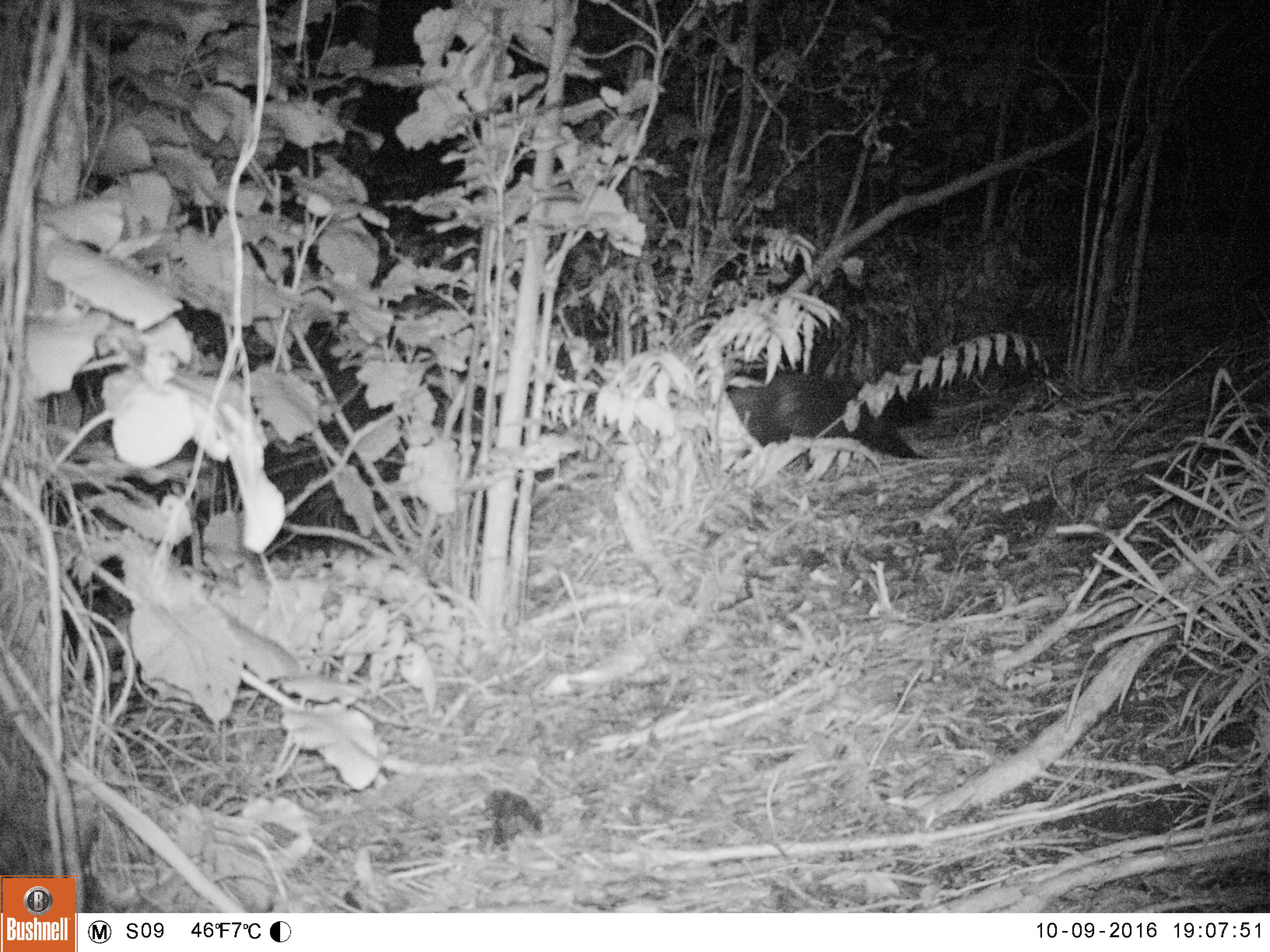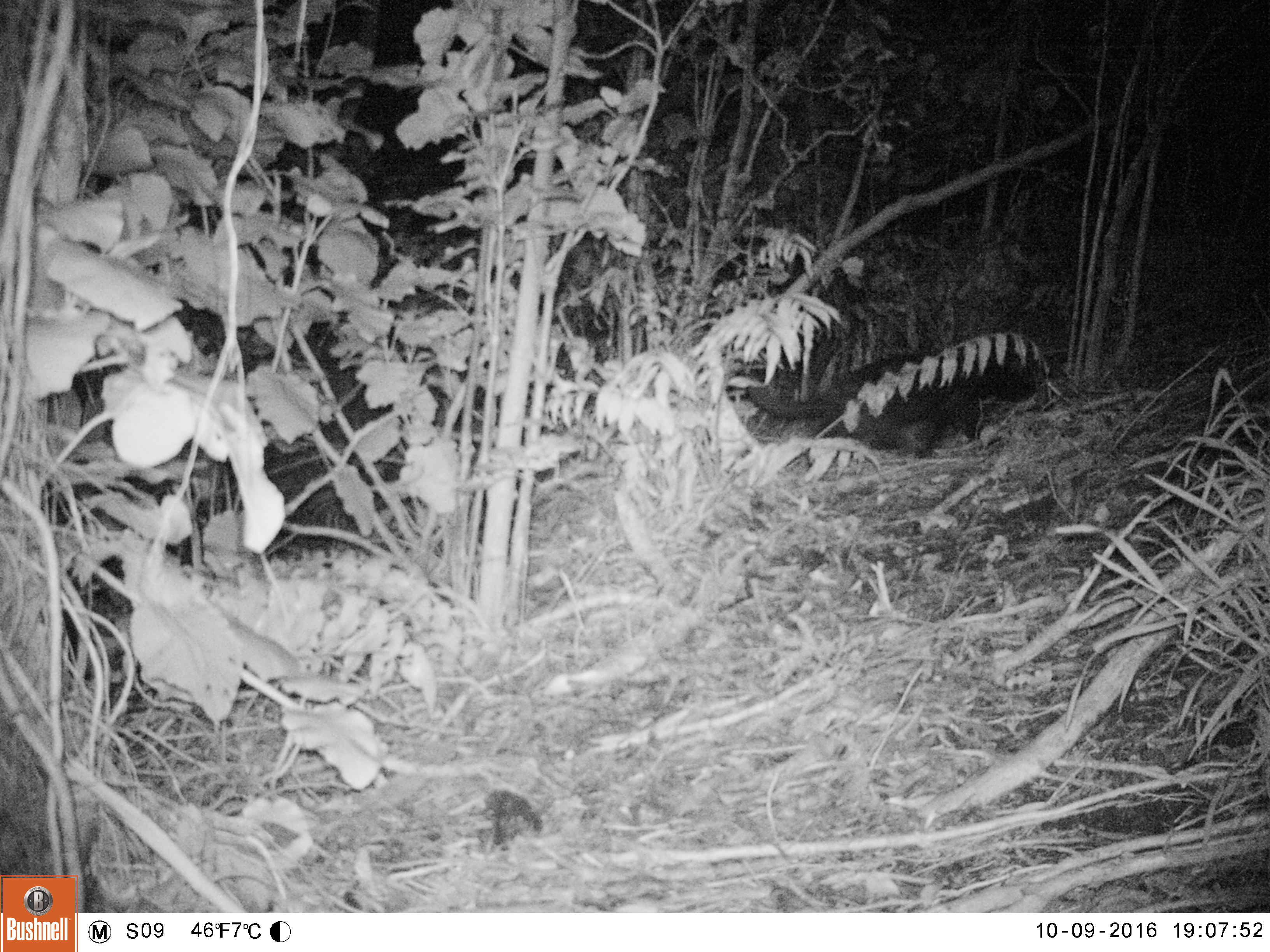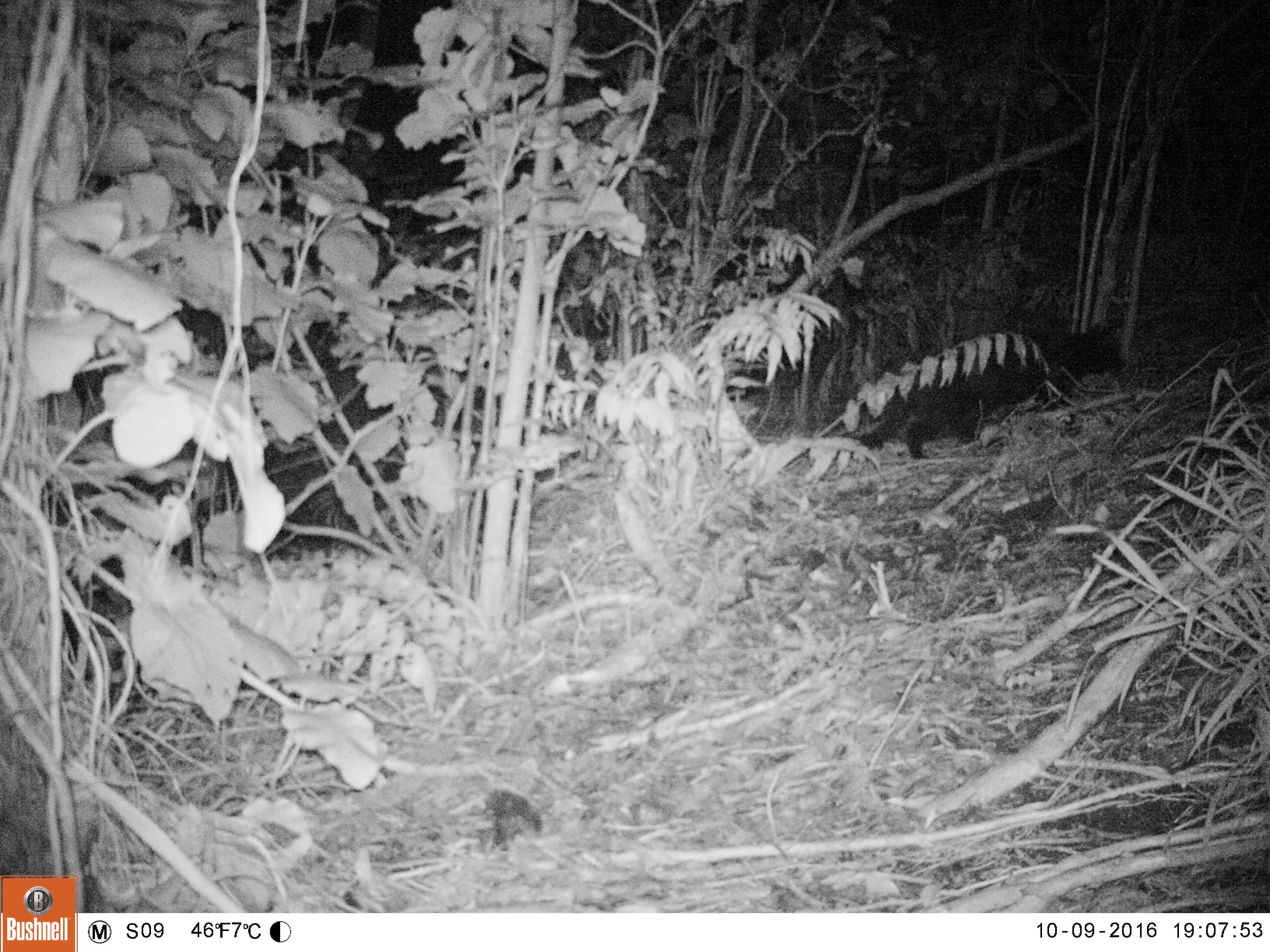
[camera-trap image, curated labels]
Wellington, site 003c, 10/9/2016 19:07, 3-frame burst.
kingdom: Animalia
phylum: Chordata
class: Mammalia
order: Carnivora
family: Felidae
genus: Felis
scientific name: Felis catus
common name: cat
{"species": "cat (Felis catus)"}